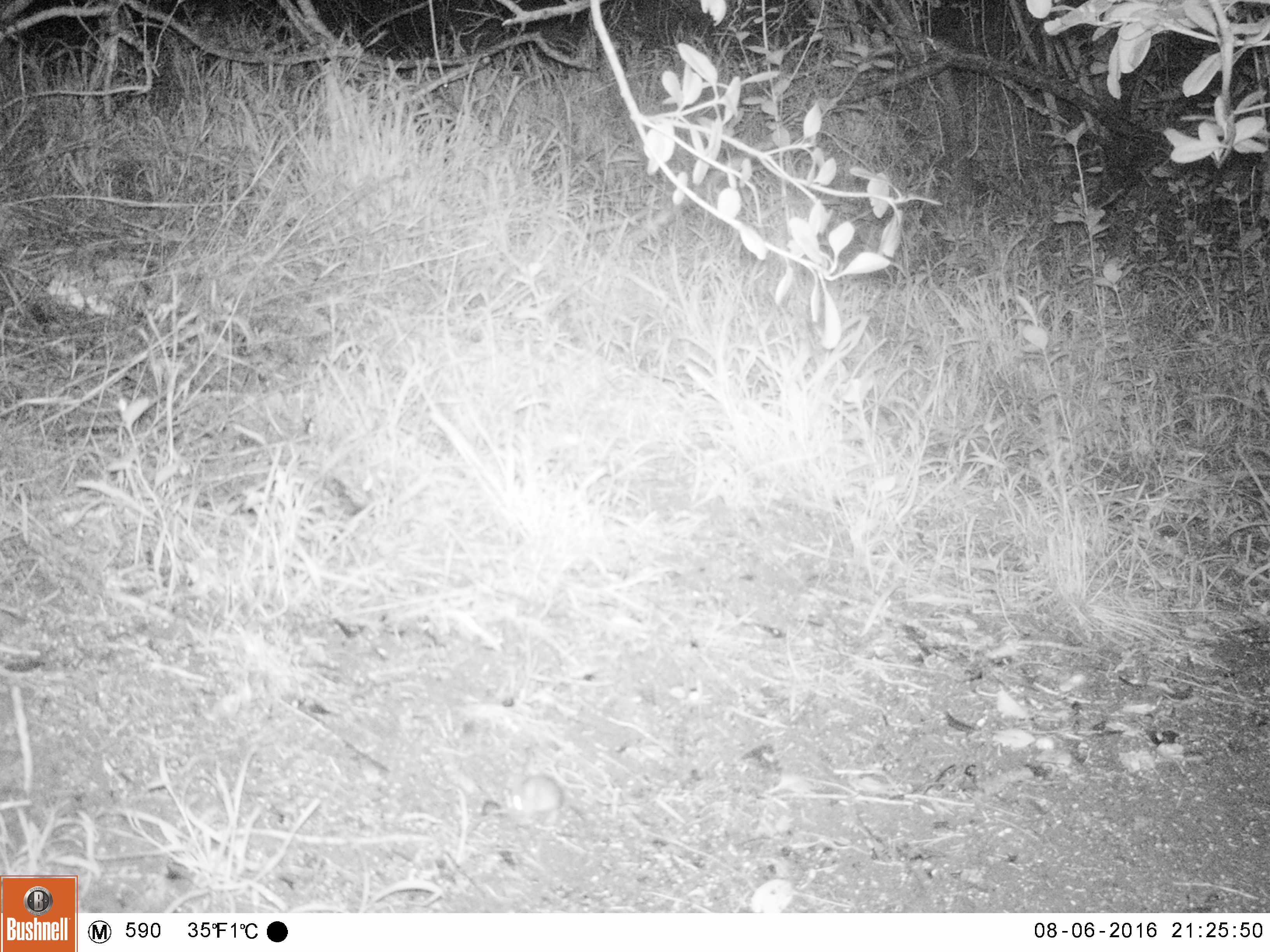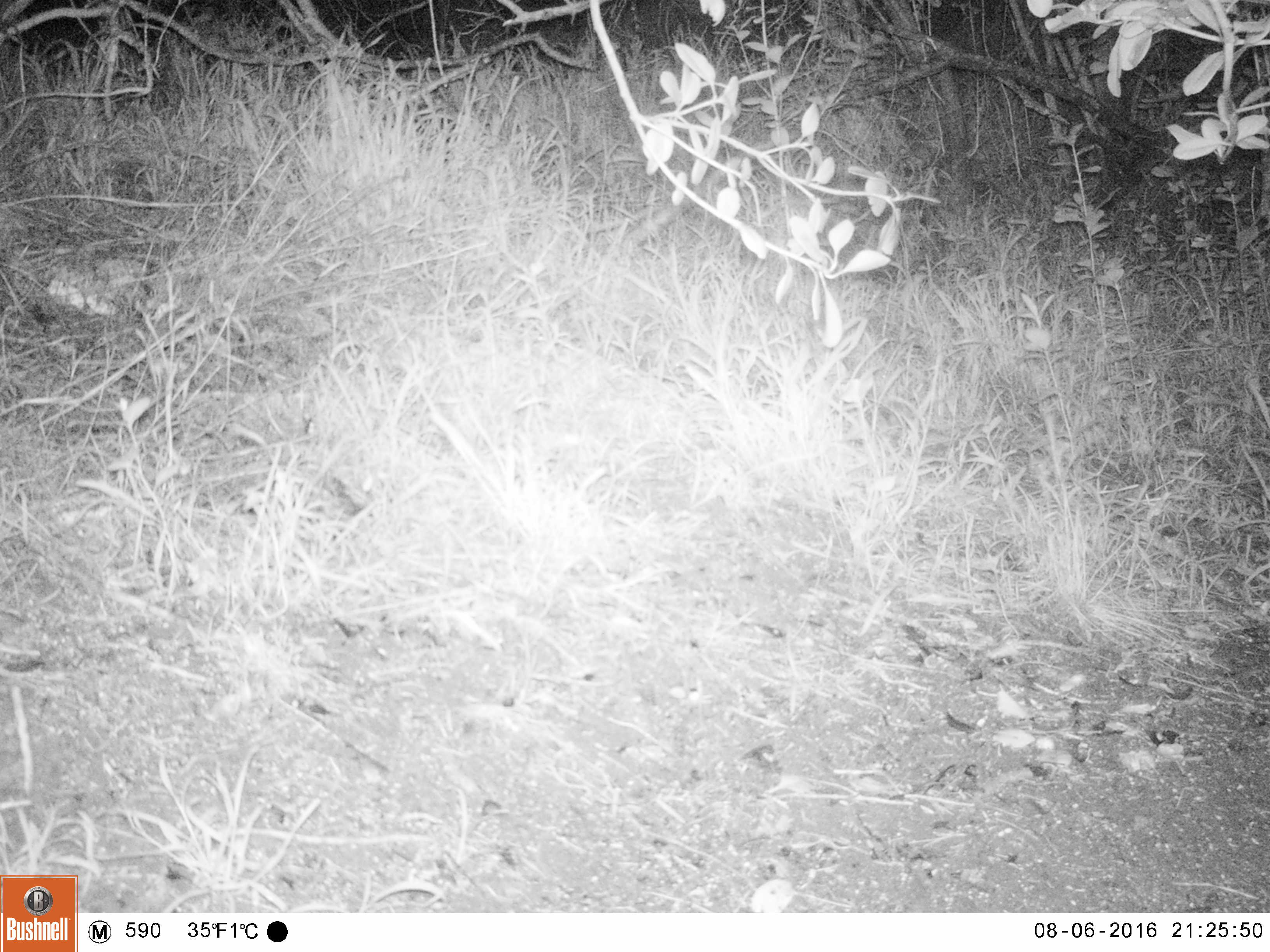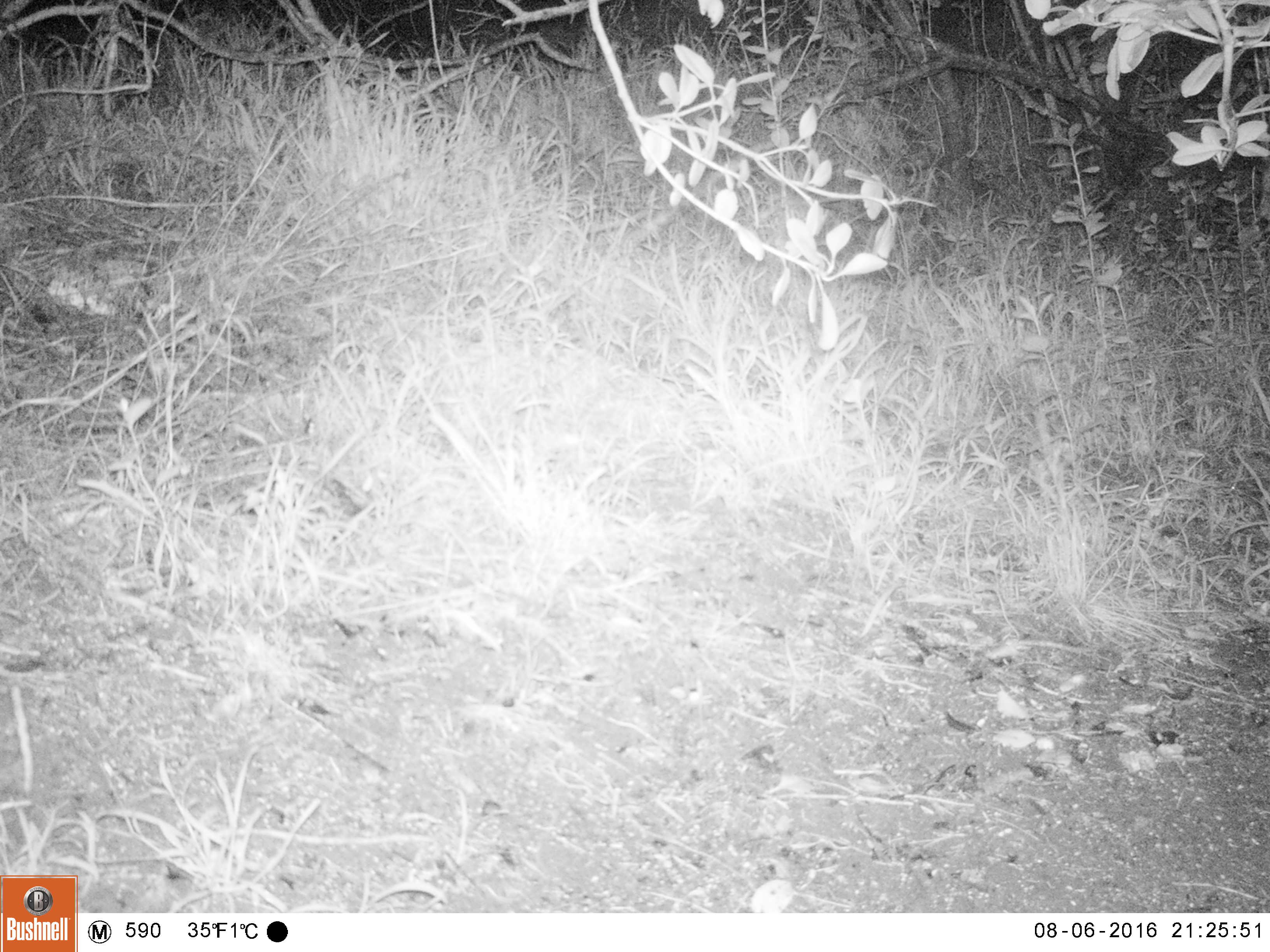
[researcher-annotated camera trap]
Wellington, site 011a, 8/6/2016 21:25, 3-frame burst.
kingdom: Animalia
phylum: Chordata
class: Mammalia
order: Rodentia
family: Muridae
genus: Mus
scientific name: Mus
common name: mouse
Mouse (Mus).